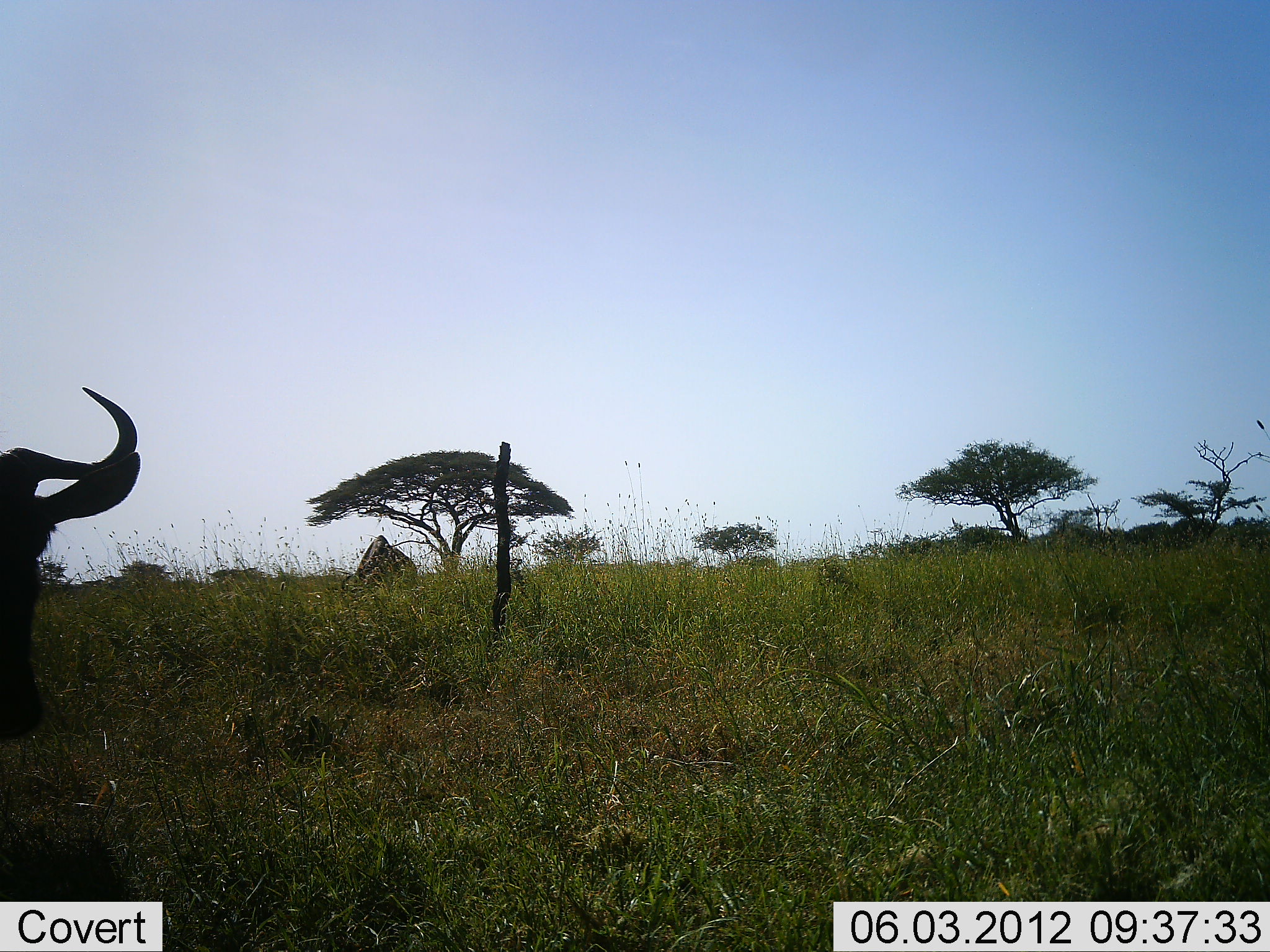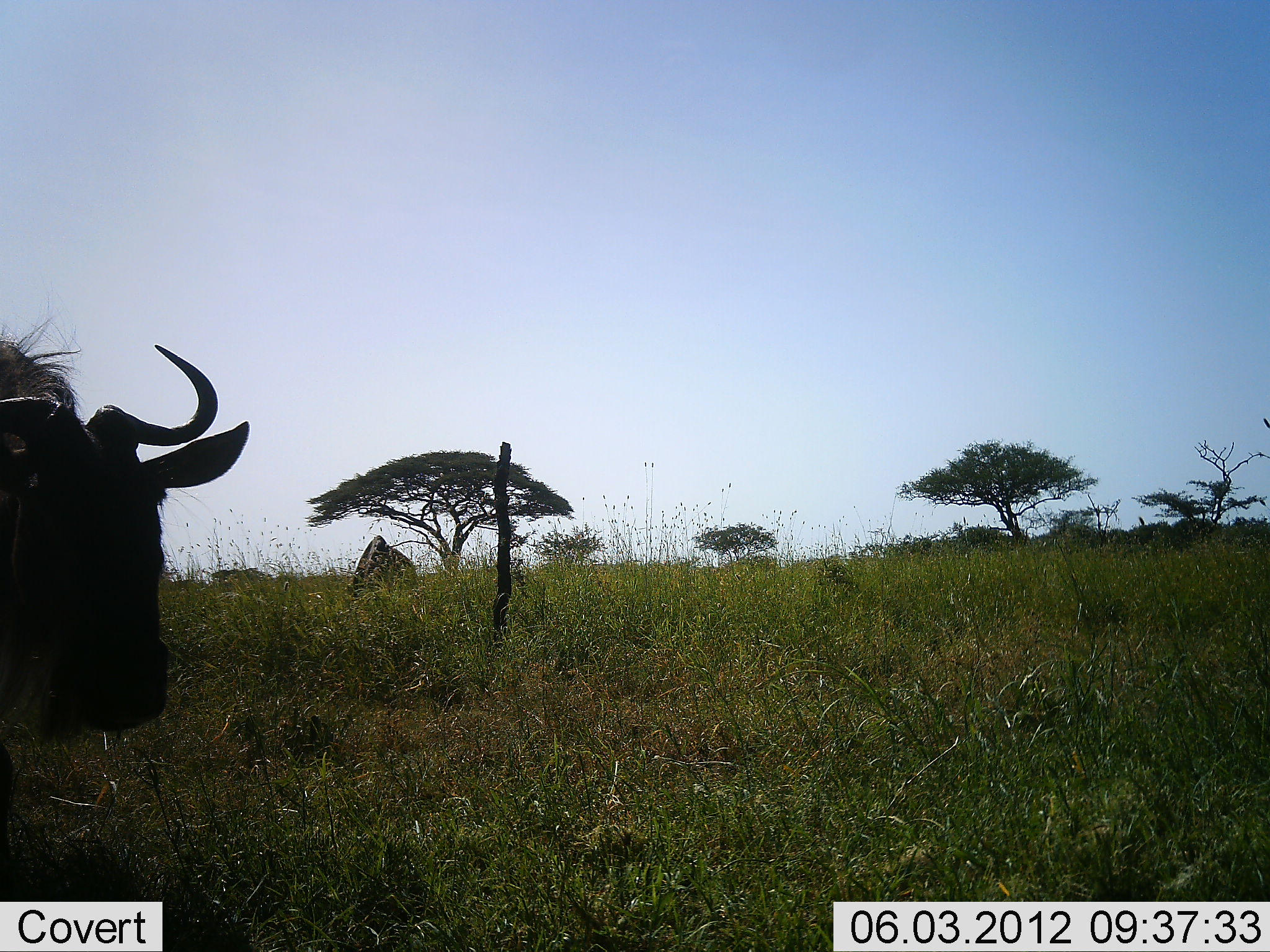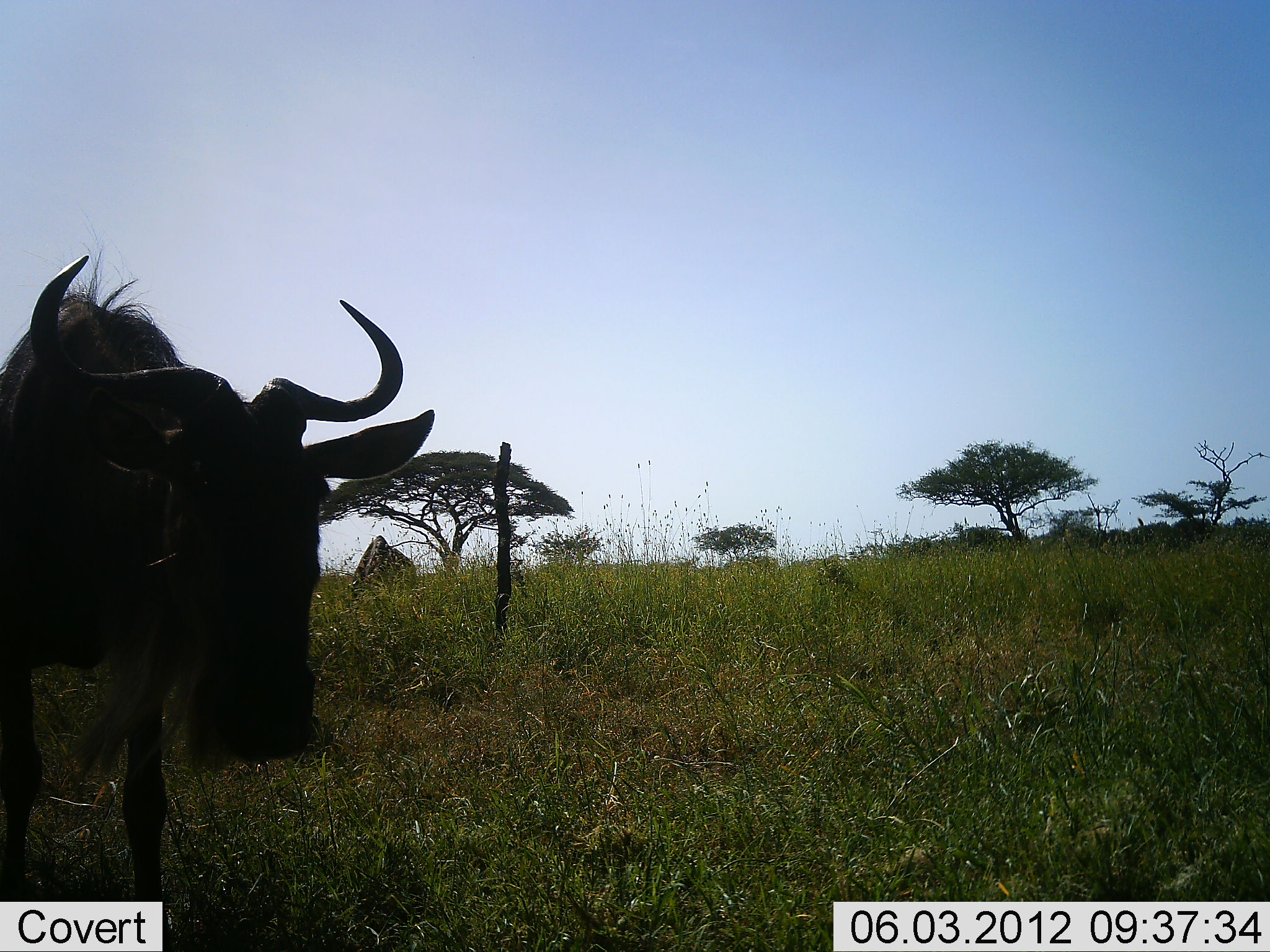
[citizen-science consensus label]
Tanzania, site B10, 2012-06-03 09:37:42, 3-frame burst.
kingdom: Animalia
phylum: Chordata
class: Mammalia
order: Artiodactyla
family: Bovidae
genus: Connochaetes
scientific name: Connochaetes taurinus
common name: blue wildebeest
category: wildebeest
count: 2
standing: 10%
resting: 0%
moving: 80%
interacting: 0%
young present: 0%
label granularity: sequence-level